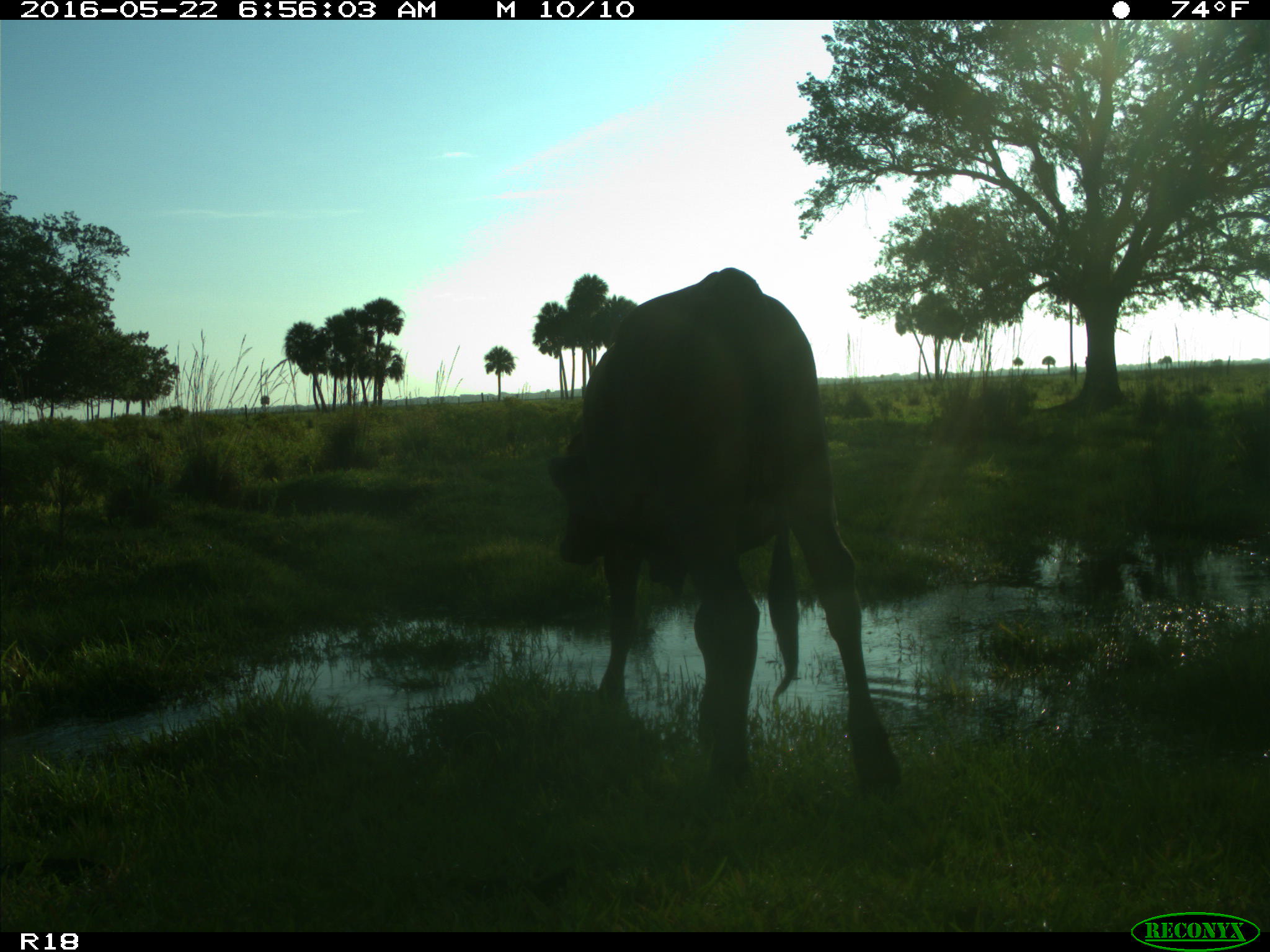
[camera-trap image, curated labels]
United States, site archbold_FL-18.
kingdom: Animalia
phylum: Chordata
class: Mammalia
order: Artiodactyla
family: Bovidae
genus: Bos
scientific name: Bos taurus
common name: domestic cow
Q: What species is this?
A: Bos taurus (domestic cow).